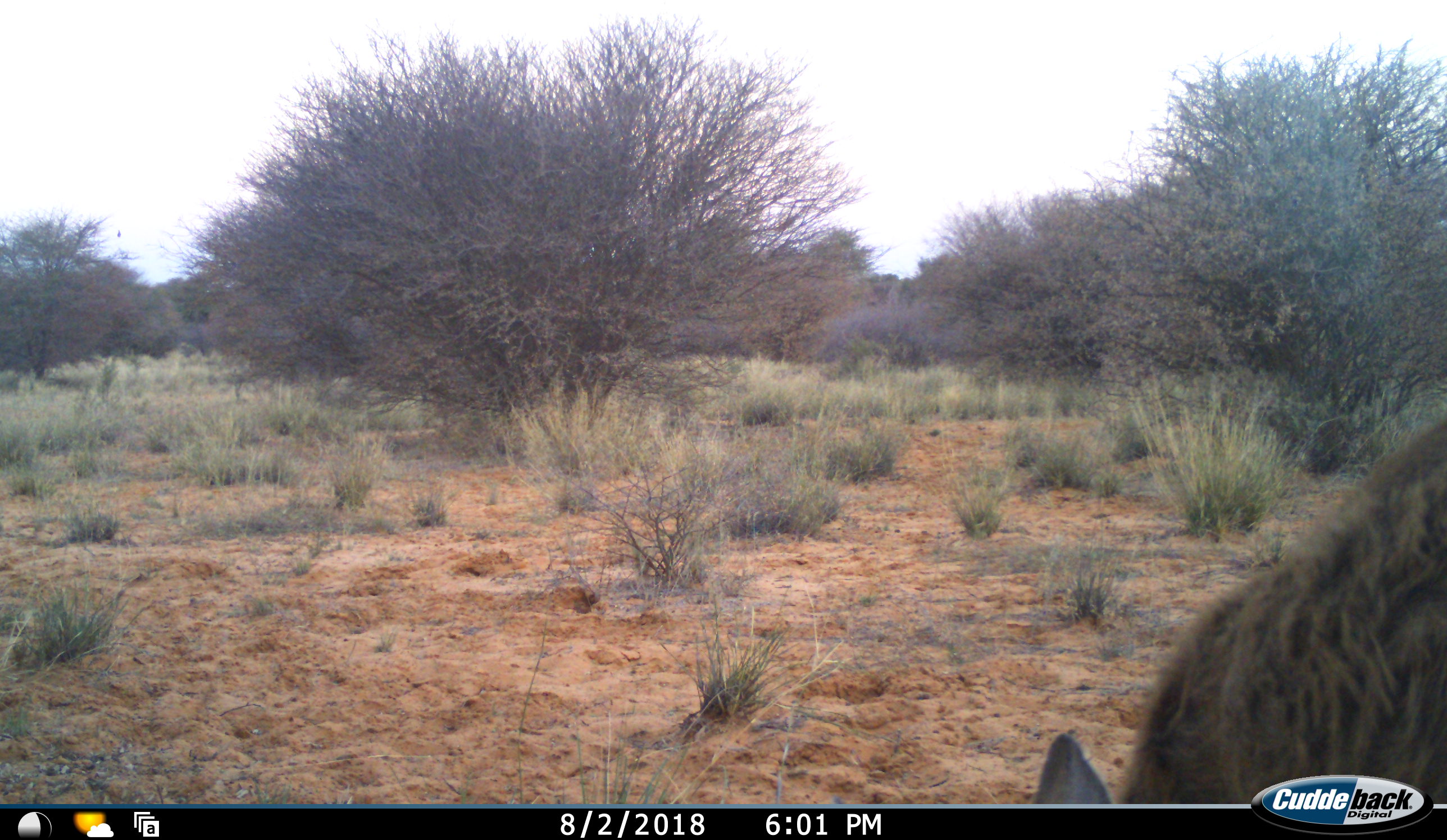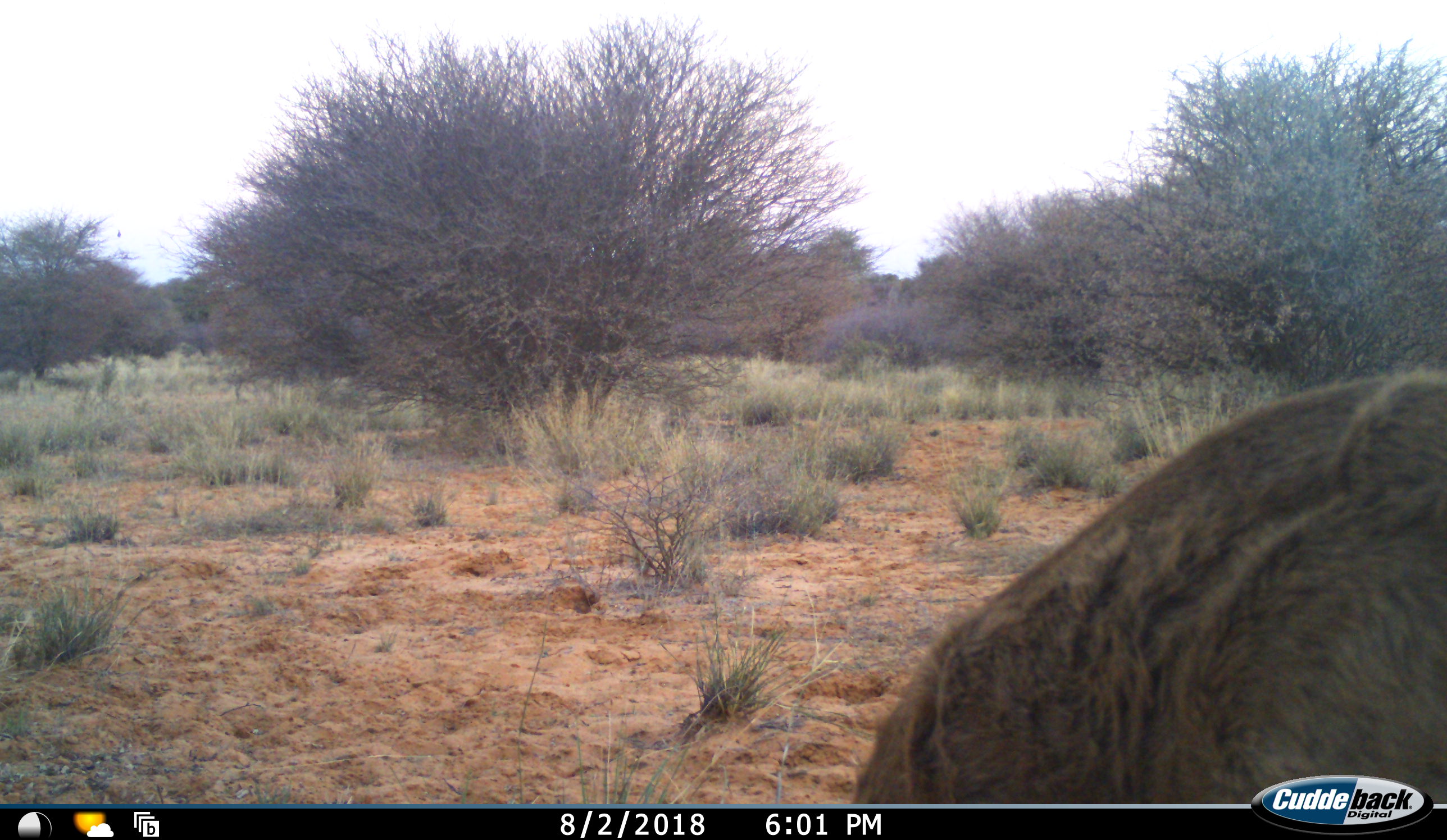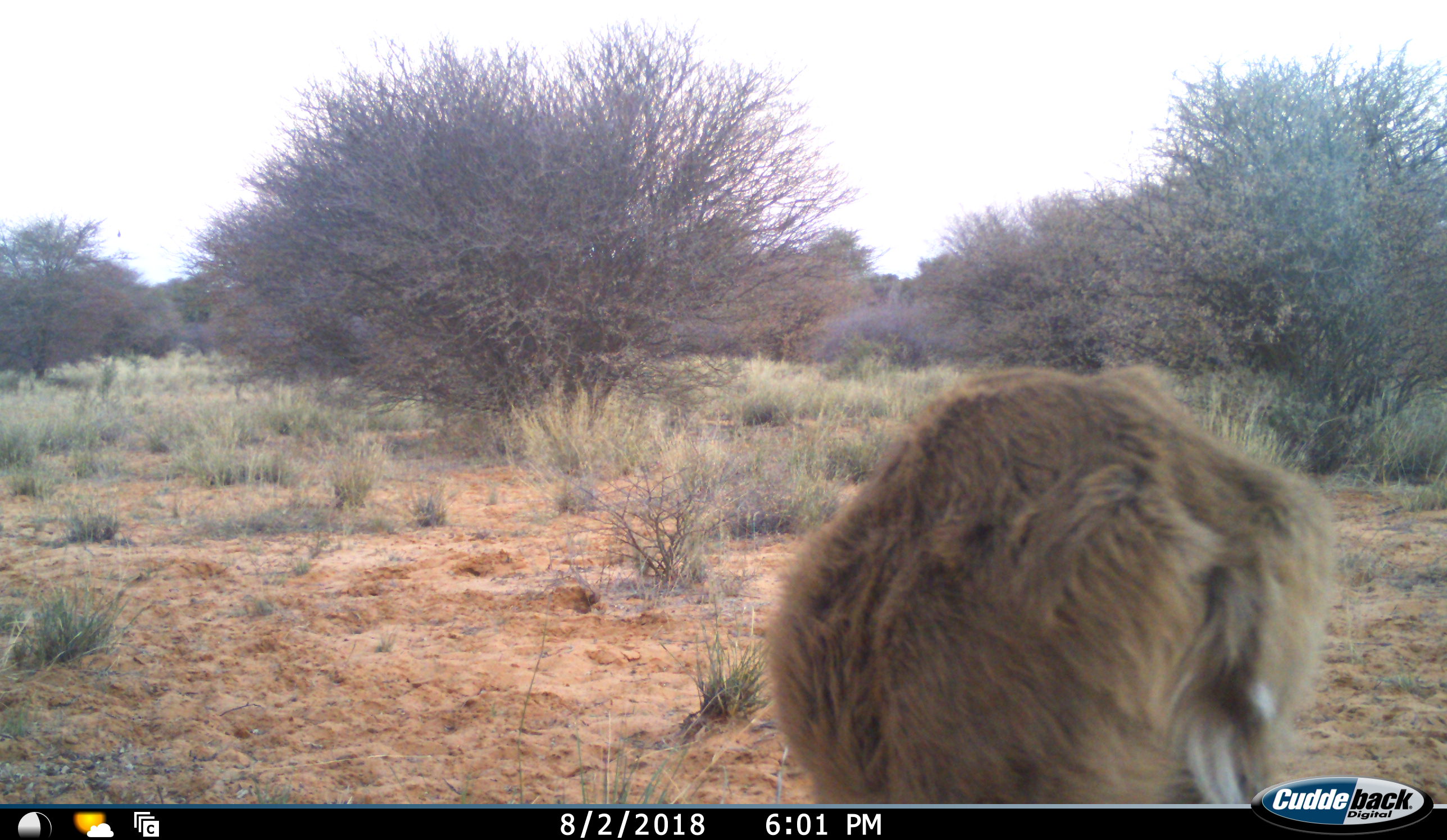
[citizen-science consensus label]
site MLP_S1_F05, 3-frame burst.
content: unidentified animal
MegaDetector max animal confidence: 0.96